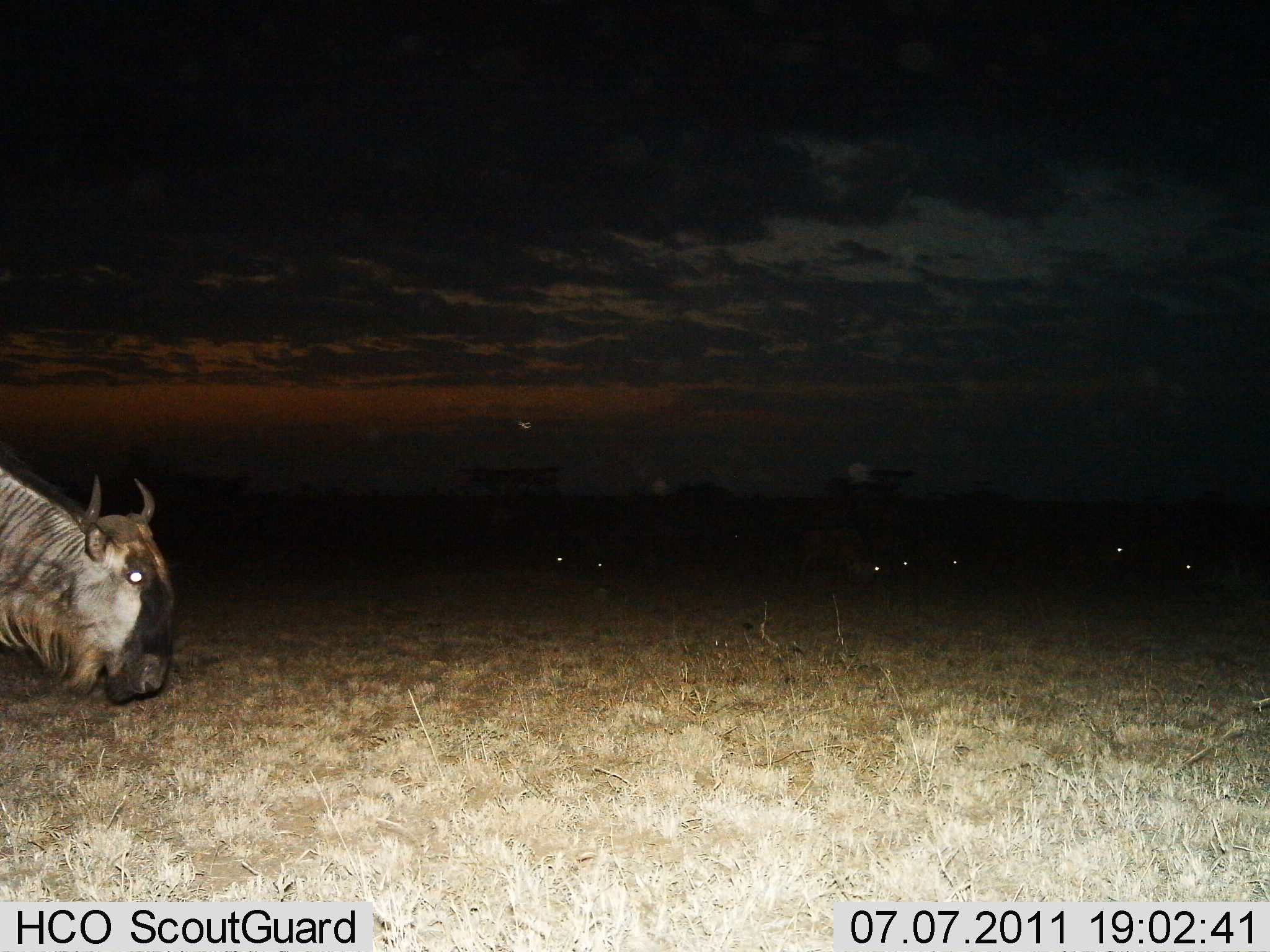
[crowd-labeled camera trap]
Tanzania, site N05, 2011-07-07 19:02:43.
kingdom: Animalia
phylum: Chordata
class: Mammalia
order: Artiodactyla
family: Bovidae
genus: Connochaetes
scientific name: Connochaetes taurinus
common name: blue wildebeest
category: wildebeest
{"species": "wildebeest (blue wildebeest) (Connochaetes taurinus)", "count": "1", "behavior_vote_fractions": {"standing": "50%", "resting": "0%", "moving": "42%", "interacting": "0%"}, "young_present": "0%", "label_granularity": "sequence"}